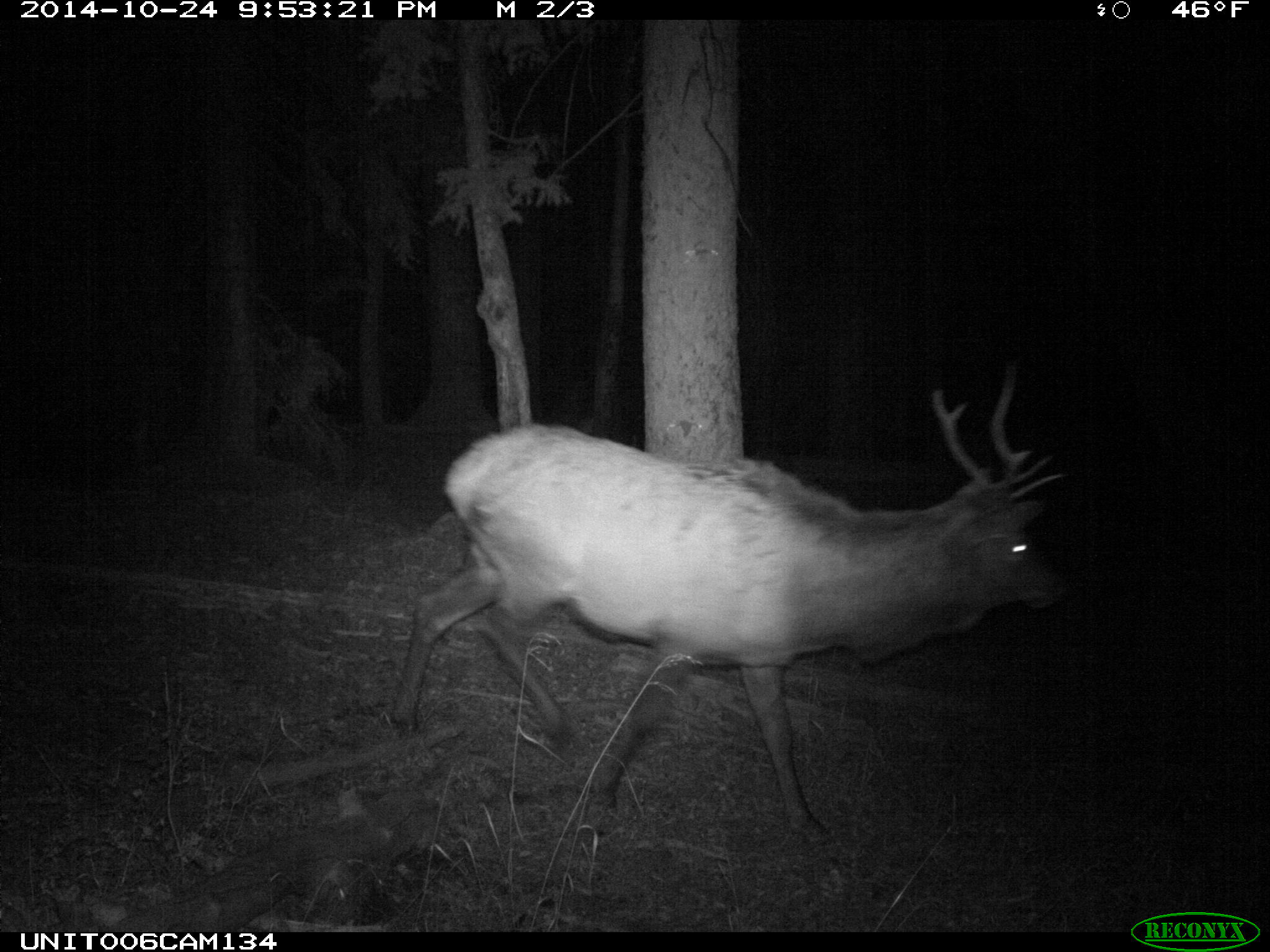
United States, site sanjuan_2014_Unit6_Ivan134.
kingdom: Animalia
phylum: Chordata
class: Mammalia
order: Artiodactyla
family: Cervidae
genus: Cervus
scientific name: Cervus elaphus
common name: red deer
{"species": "Cervus elaphus (red deer)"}